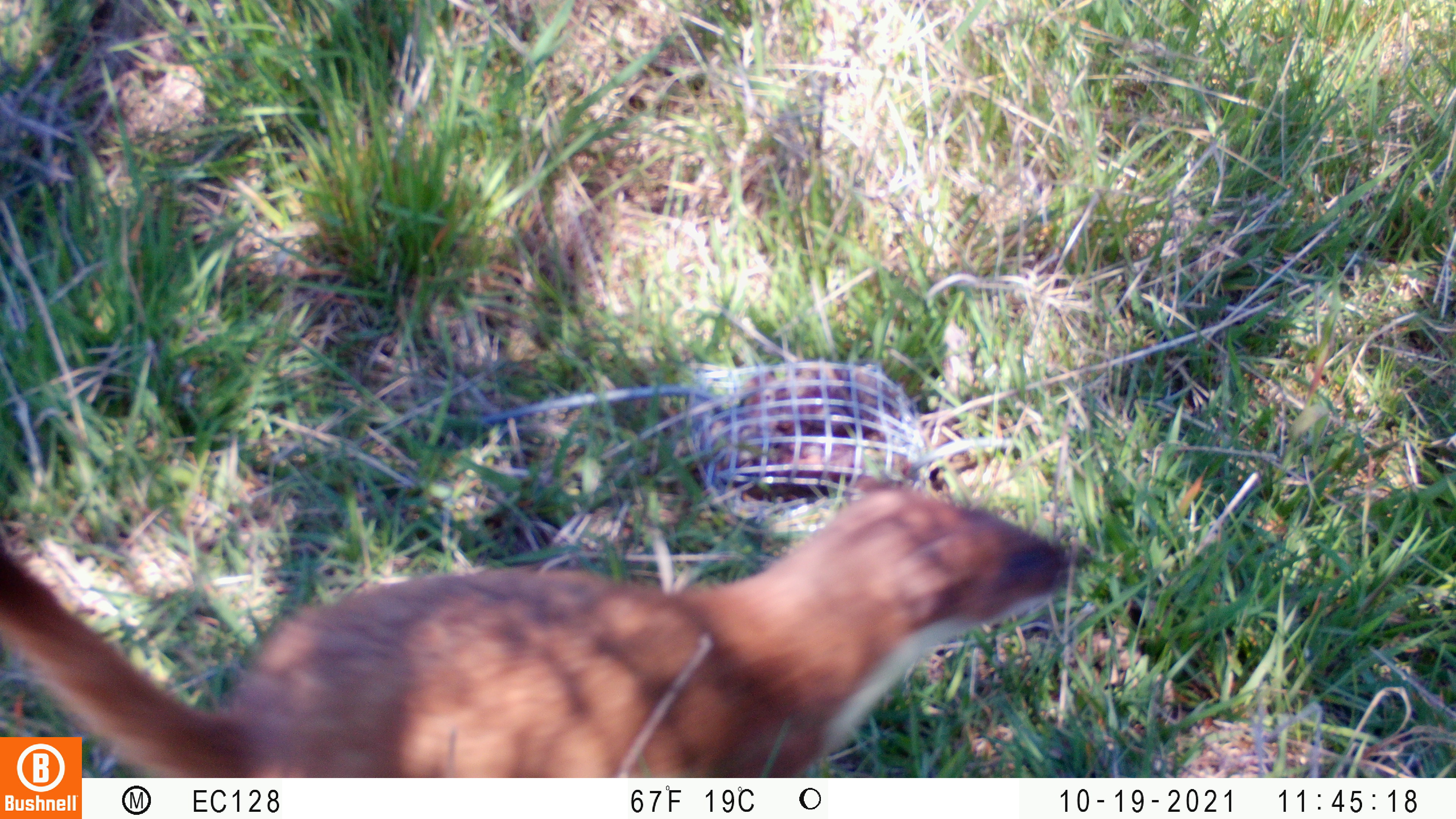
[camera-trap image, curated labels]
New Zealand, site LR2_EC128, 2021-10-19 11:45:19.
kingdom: Animalia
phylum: Chordata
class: Mammalia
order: Carnivora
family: Mustelidae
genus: Mustela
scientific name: Mustela erminea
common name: stoat